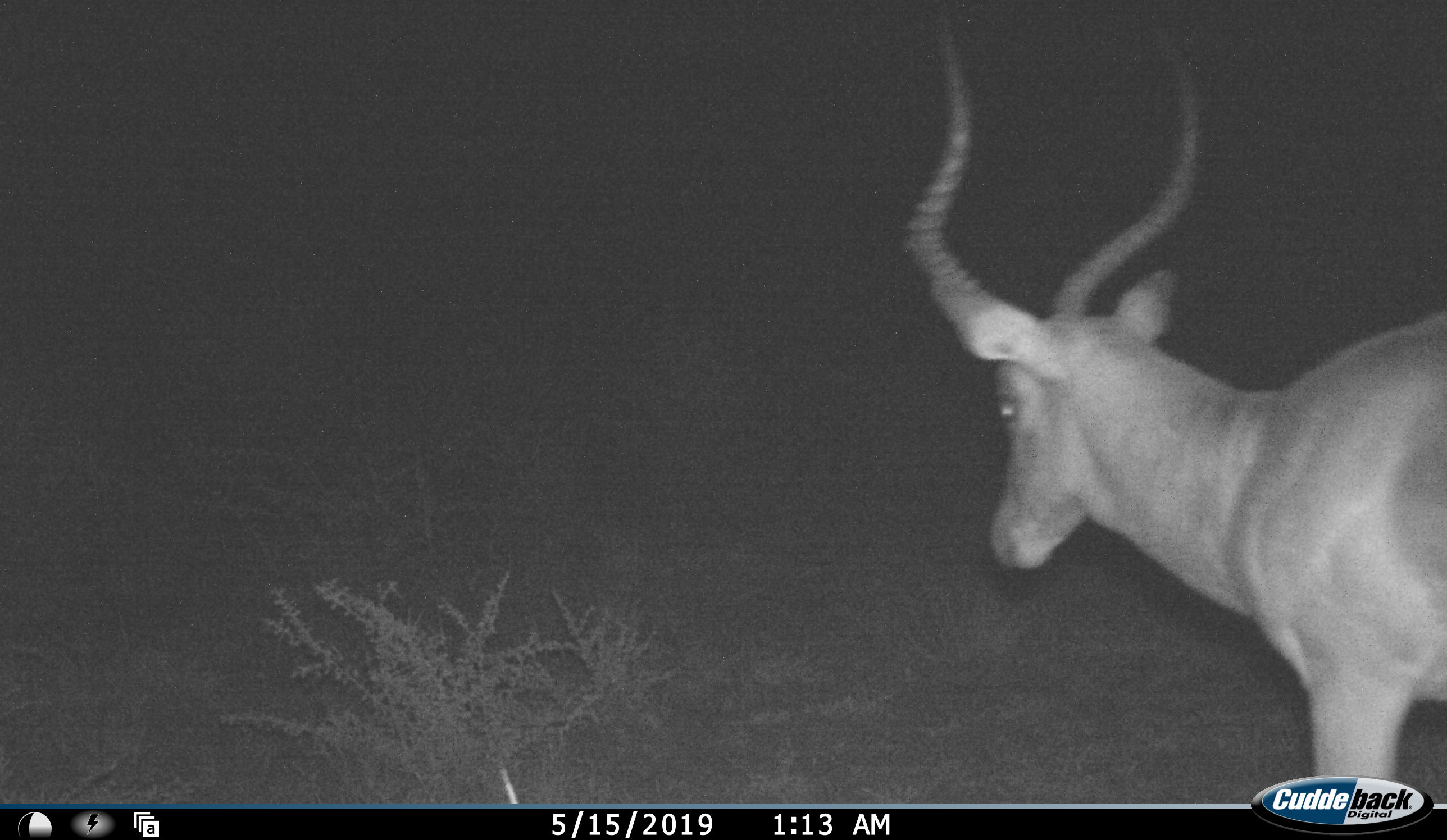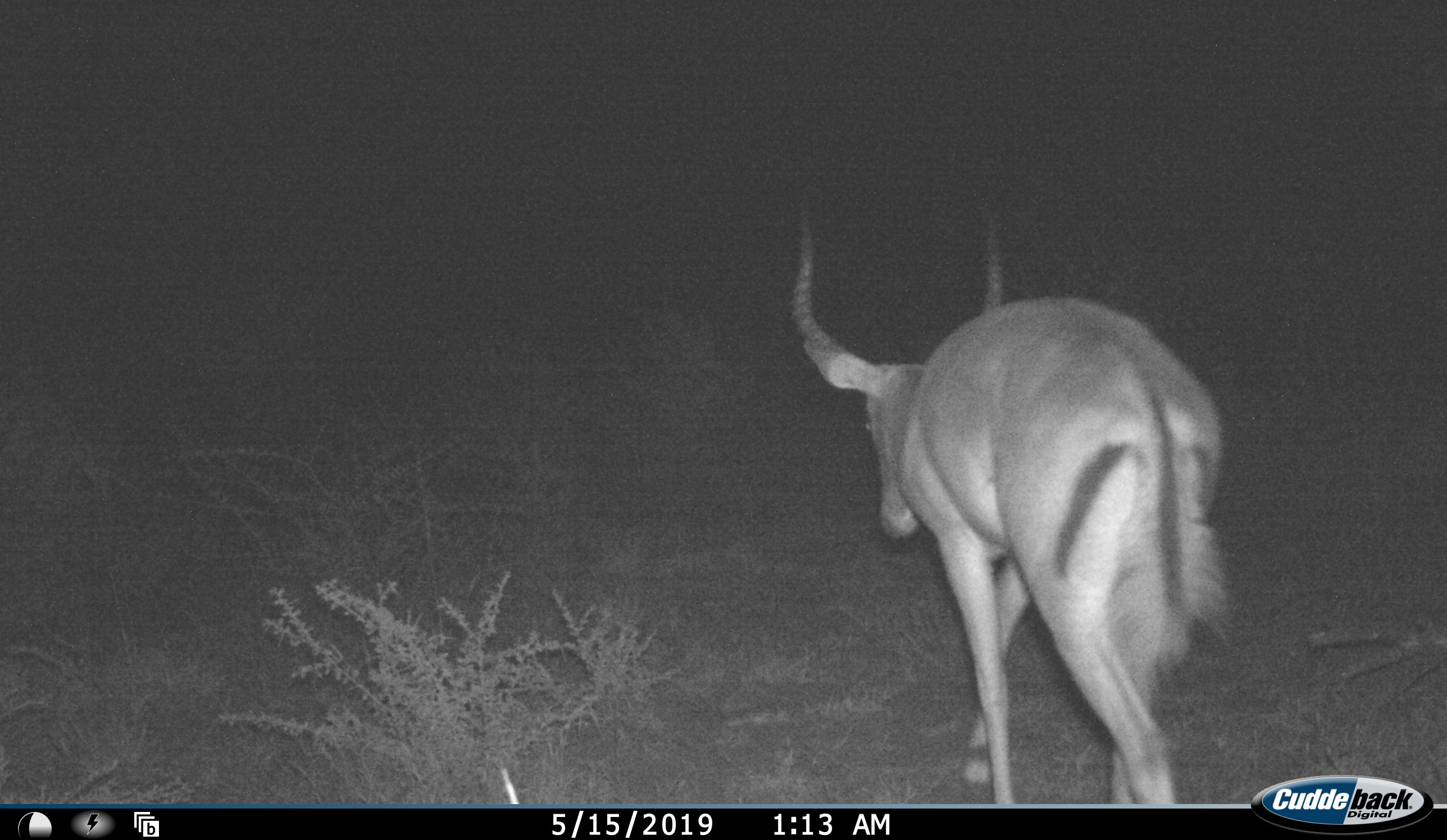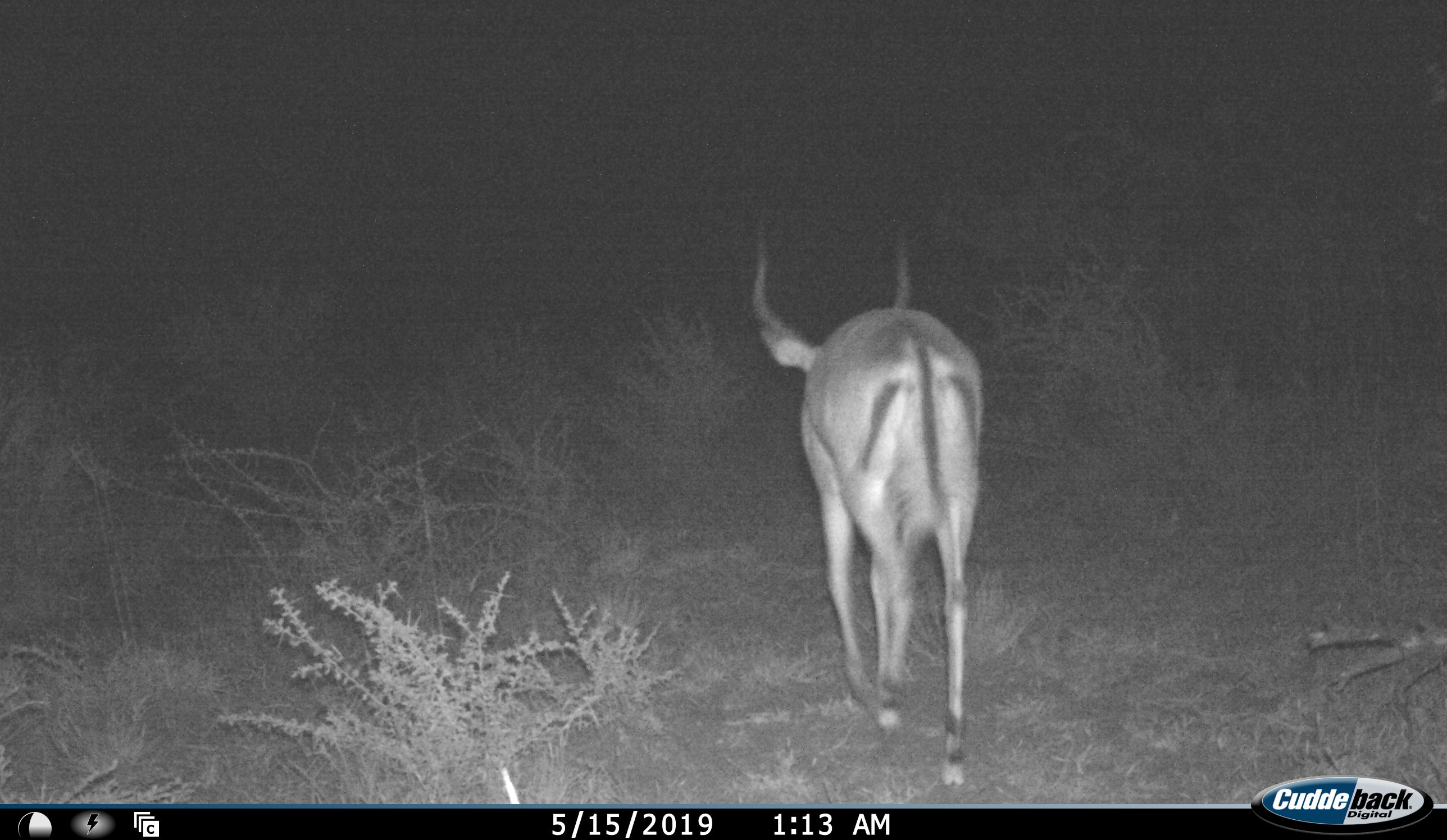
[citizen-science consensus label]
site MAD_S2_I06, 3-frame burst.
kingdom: Animalia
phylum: Chordata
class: Mammalia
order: Artiodactyla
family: Bovidae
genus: Aepyceros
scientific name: Aepyceros melampus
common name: impala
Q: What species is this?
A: Impala (Aepyceros melampus).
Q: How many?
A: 1.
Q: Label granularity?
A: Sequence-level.